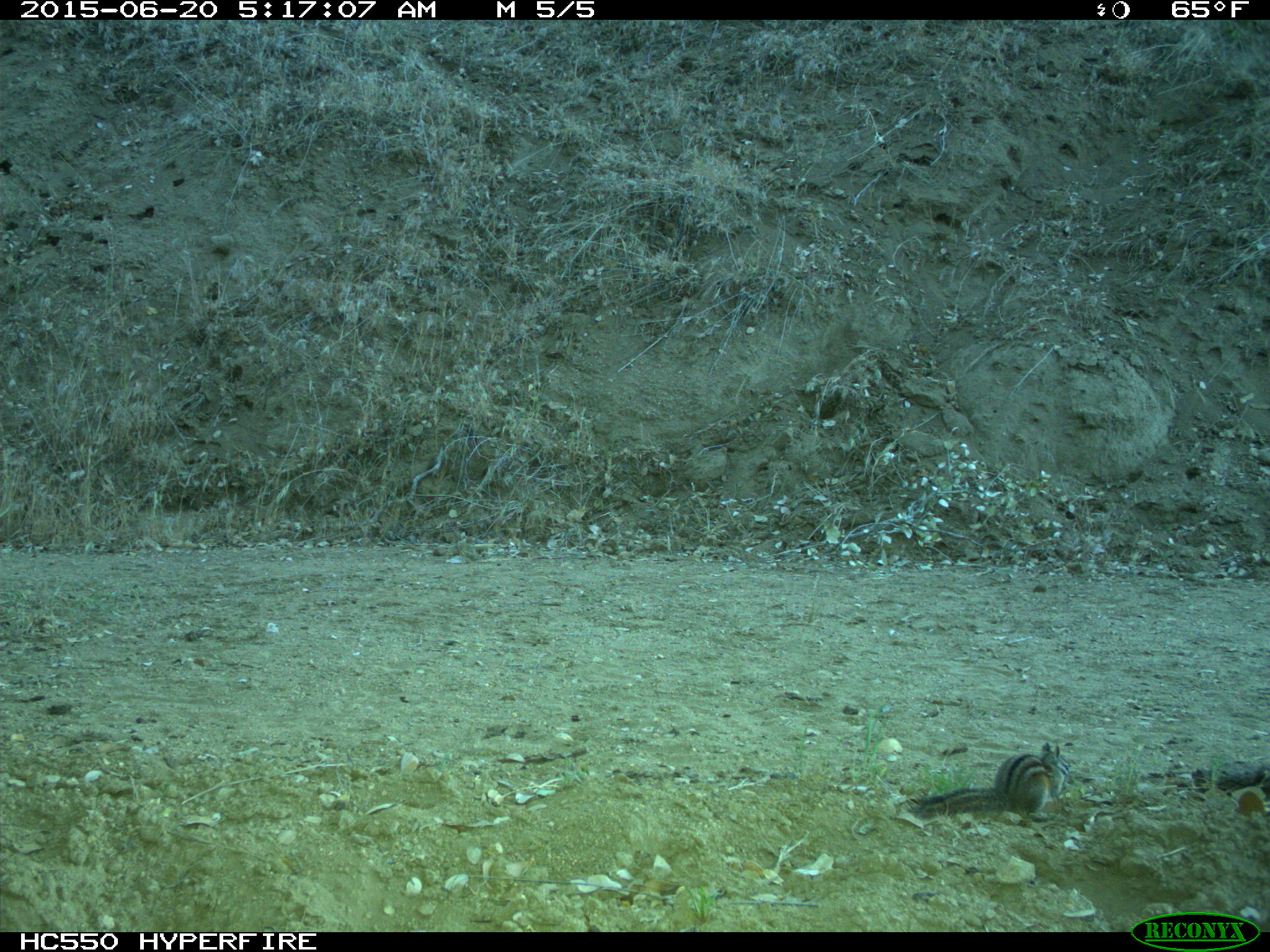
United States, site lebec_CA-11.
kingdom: Animalia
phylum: Chordata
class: Mammalia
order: Rodentia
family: Sciuridae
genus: Tamias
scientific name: Tamias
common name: chipmunk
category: unidentified chipmunk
Unidentified chipmunk (chipmunk) (Tamias).